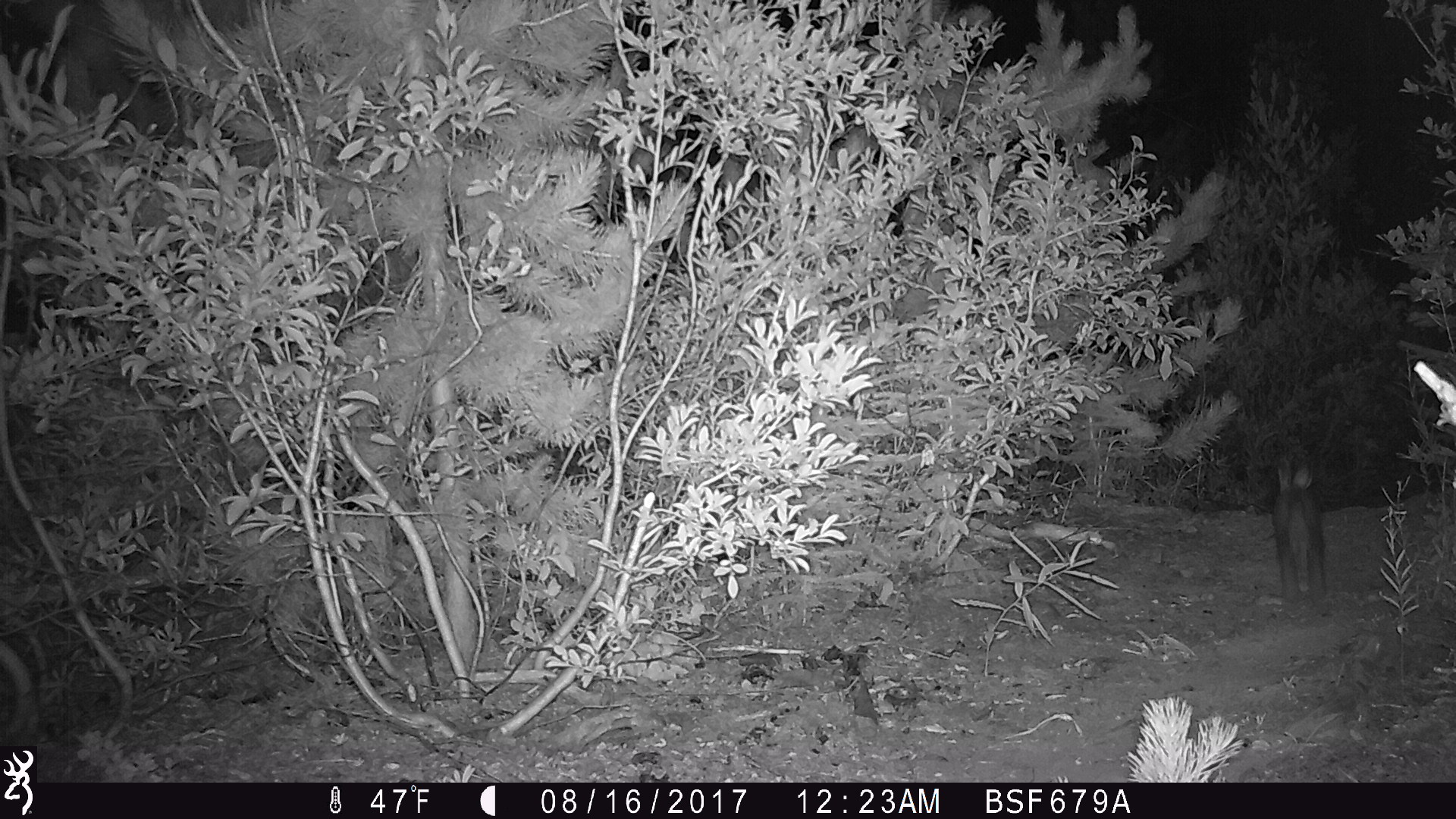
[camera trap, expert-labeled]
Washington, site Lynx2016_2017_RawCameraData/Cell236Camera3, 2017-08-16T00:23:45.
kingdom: Animalia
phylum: Chordata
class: Mammalia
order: Lagomorpha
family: Leporidae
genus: Lepus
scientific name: Lepus americanus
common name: snowshoe hare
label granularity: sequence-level